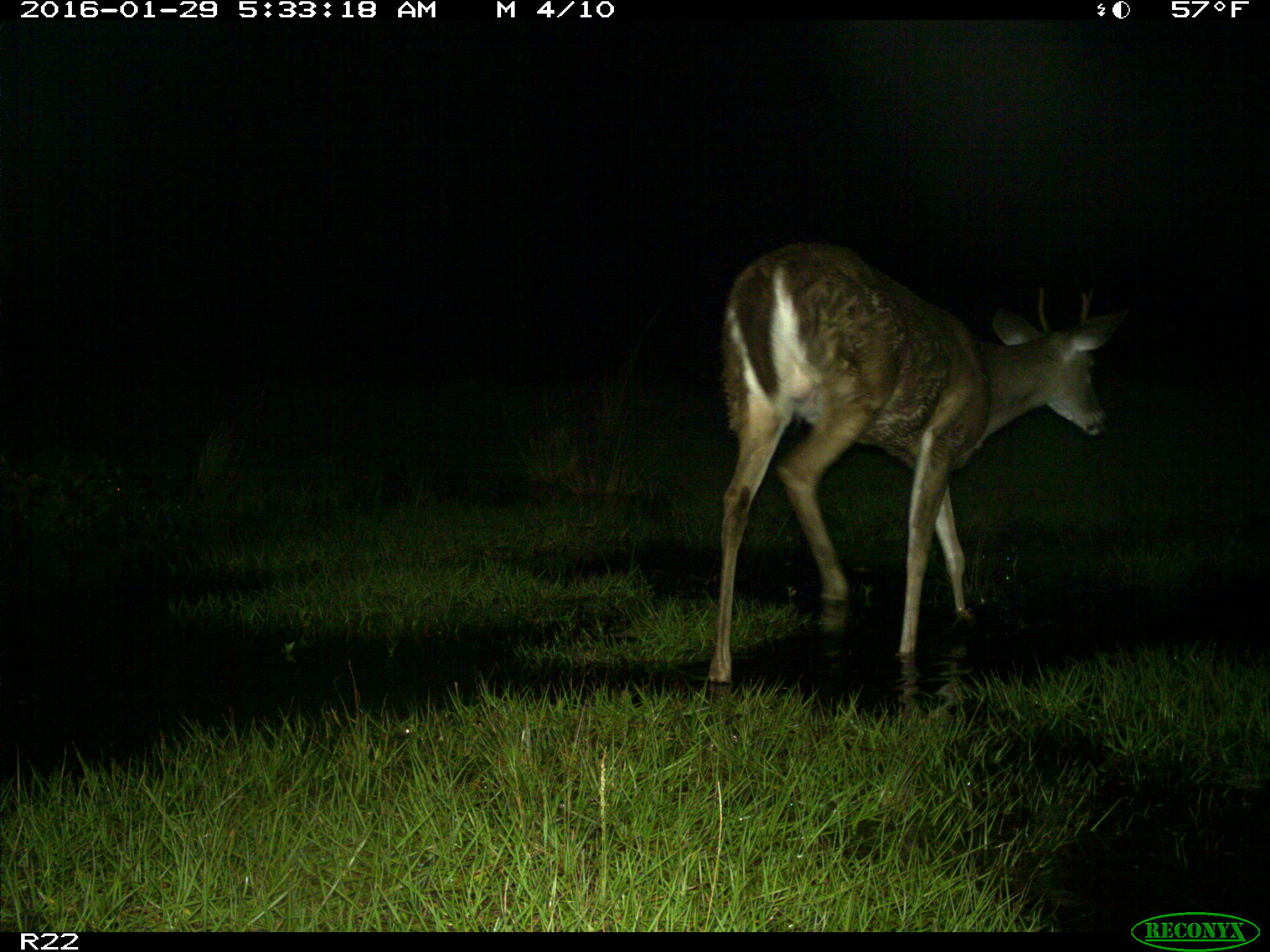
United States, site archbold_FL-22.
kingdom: Animalia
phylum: Chordata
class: Mammalia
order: Artiodactyla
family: Cervidae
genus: Odocoileus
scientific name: Odocoileus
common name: deer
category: unidentified deer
Unidentified deer (deer) (Odocoileus).